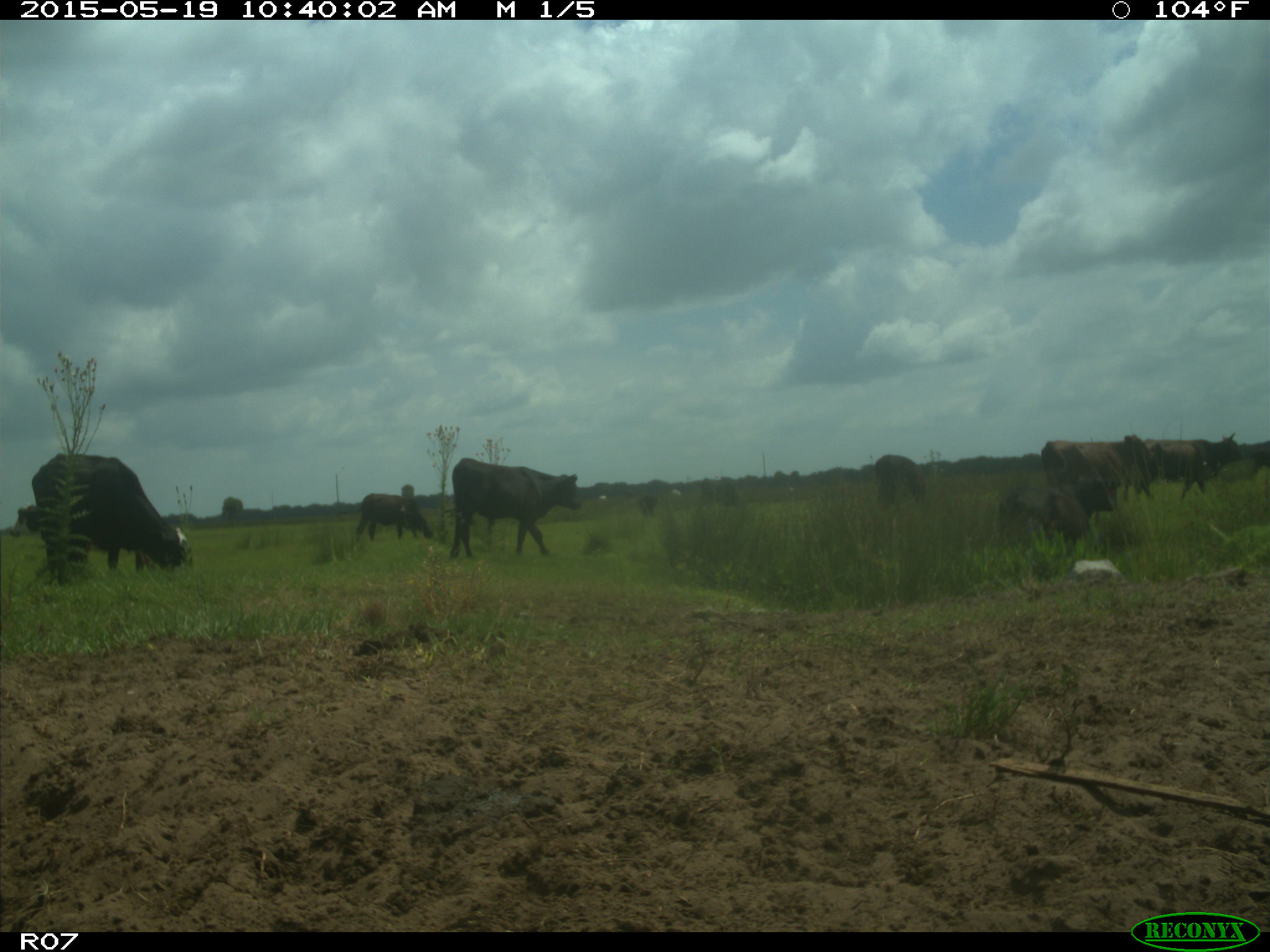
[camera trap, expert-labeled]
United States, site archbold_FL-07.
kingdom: Animalia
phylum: Chordata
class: Mammalia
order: Artiodactyla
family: Bovidae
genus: Bos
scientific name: Bos taurus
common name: domestic cow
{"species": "Bos taurus (domestic cow)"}